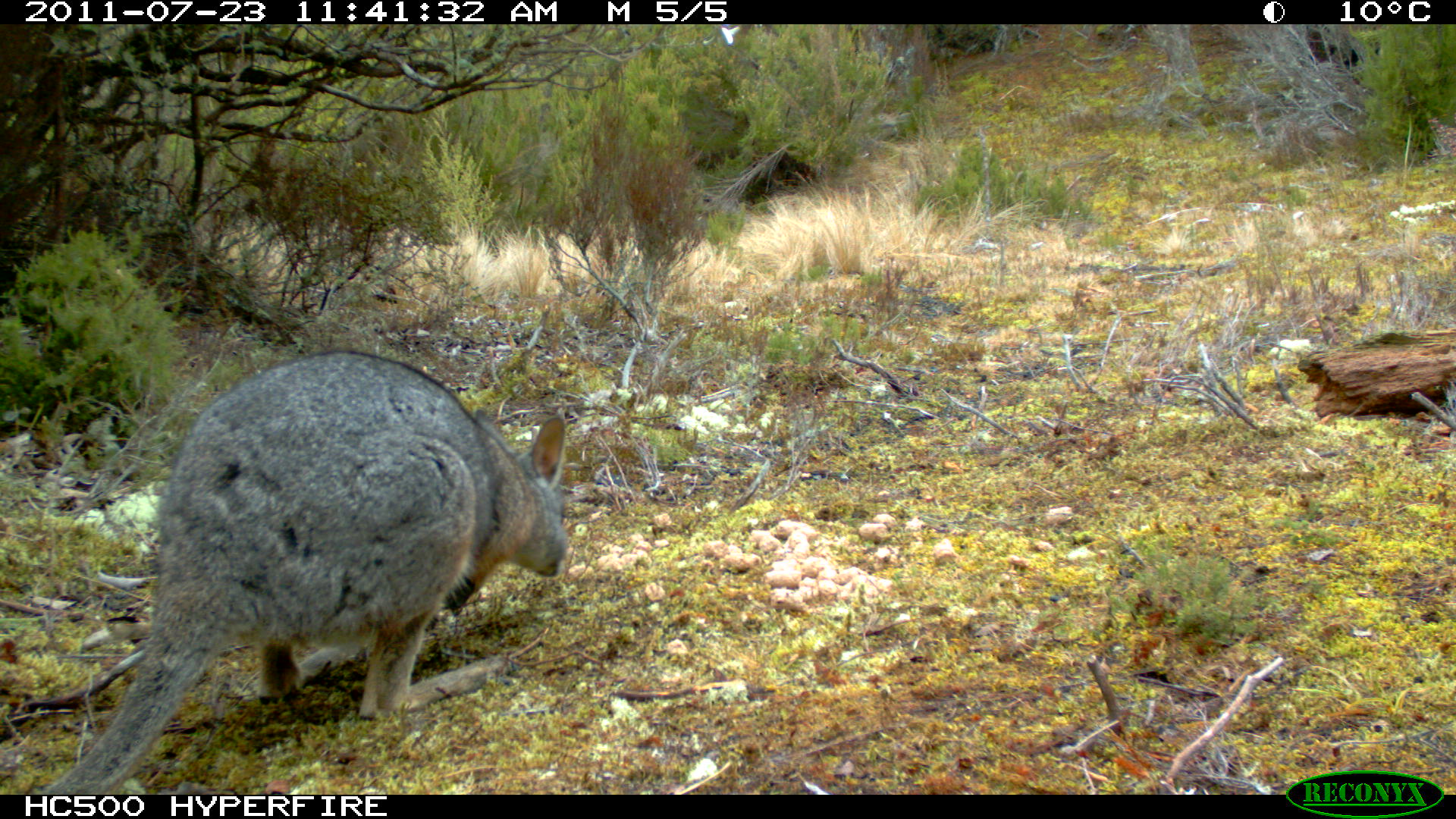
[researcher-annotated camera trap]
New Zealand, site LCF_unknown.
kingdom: Animalia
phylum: Chordata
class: Mammalia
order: Diprotodontia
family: Macropodidae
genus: Notamacropus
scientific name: Notamacropus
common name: wallaby